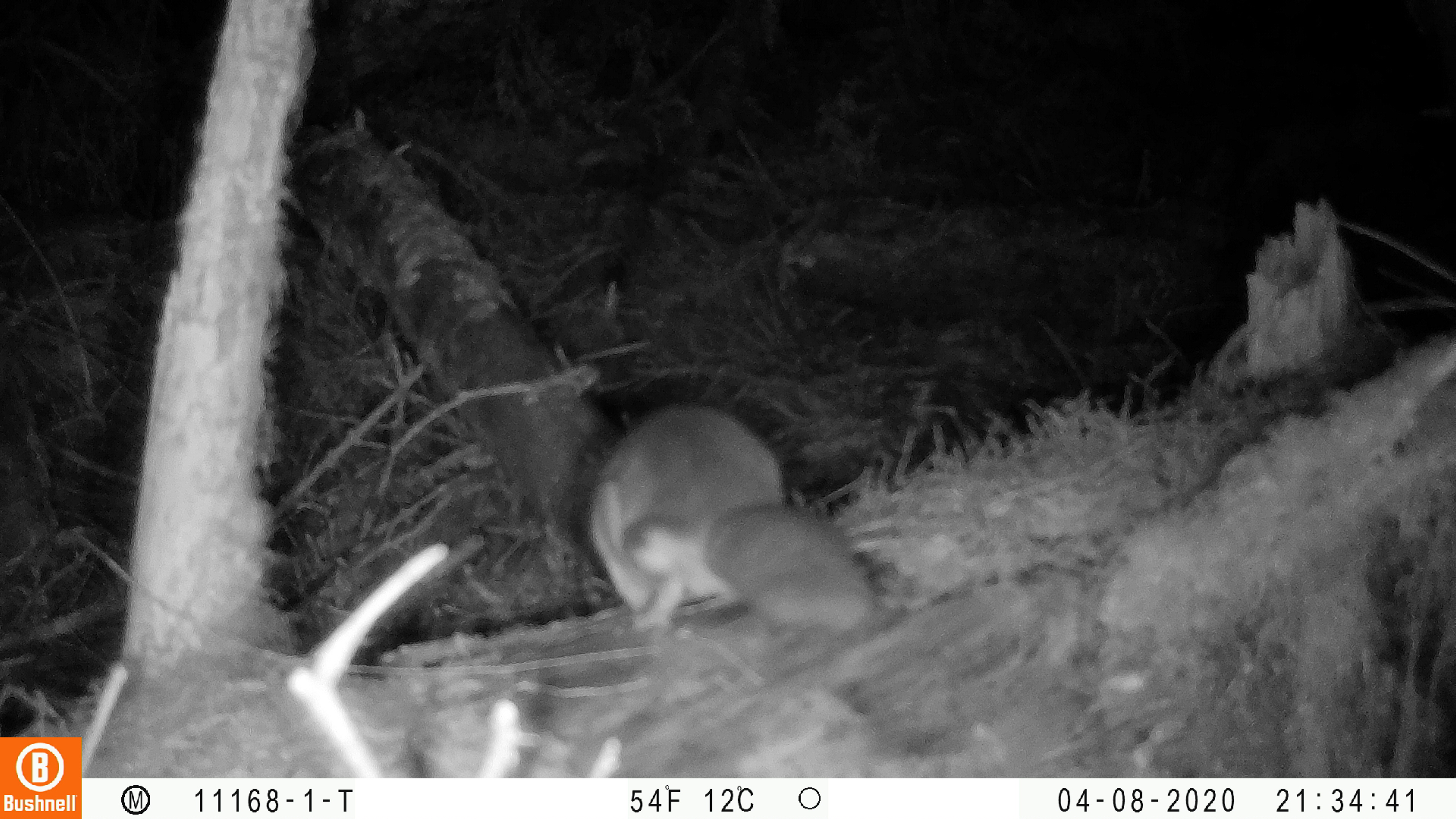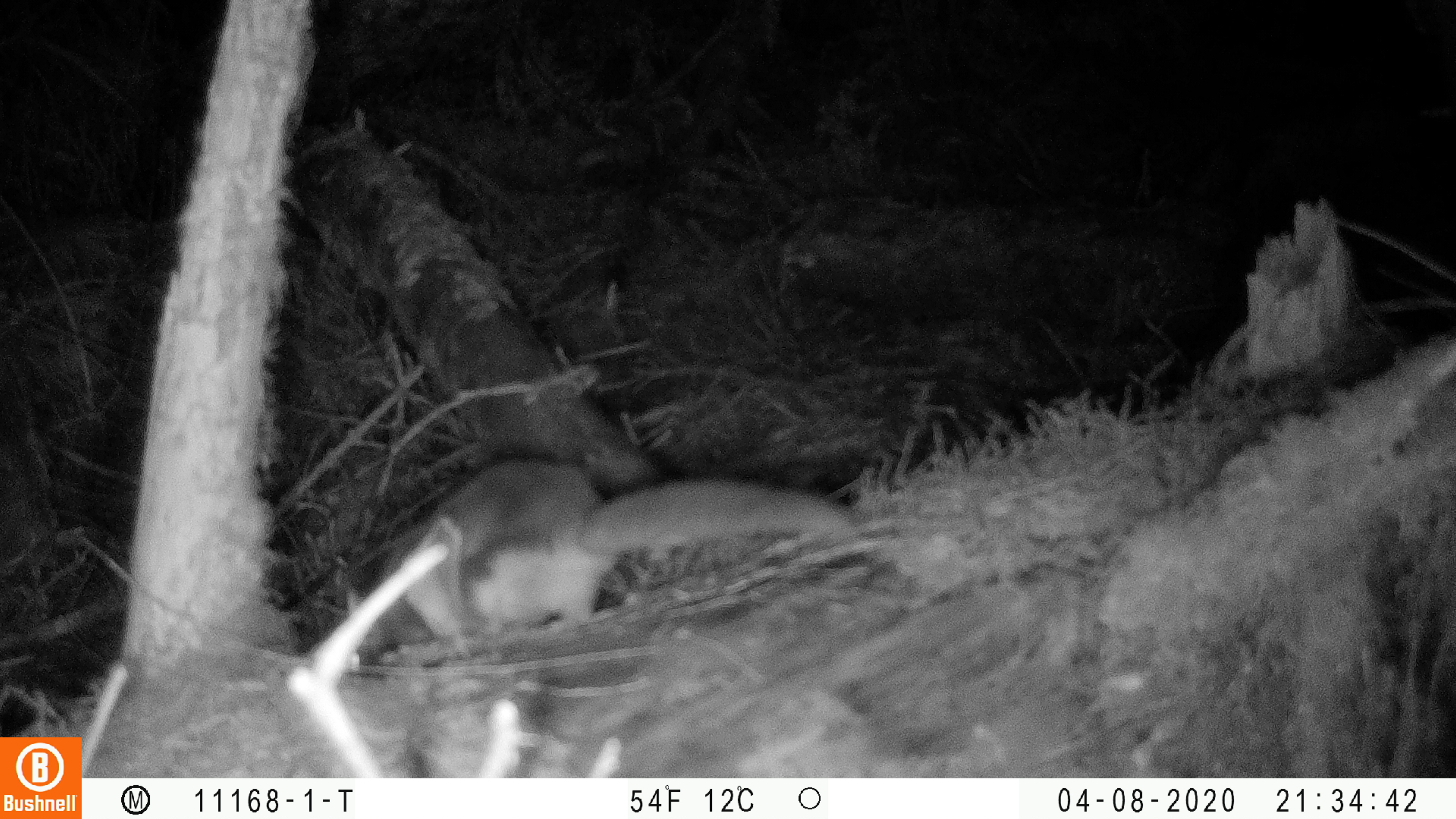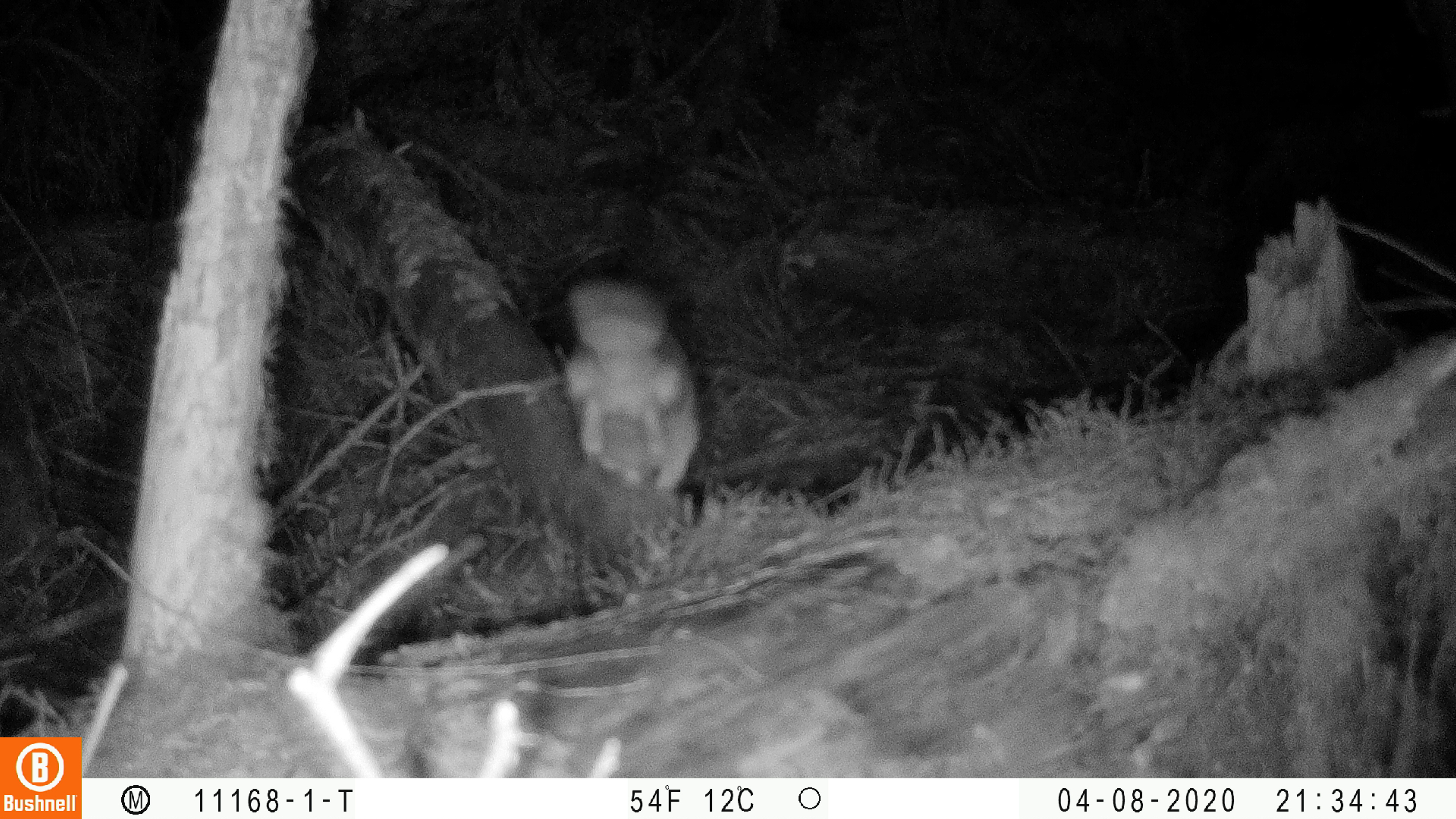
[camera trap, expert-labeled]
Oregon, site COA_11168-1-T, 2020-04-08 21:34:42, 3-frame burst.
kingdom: Animalia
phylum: Chordata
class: Mammalia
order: Rodentia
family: Sciuridae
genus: Glaucomys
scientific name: Glaucomys oregonensis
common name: humboldt's flying squirrel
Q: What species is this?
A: Humboldt's flying squirrel (Glaucomys oregonensis).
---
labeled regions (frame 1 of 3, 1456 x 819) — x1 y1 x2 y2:
humboldt's flying squirrel: 553 385 879 638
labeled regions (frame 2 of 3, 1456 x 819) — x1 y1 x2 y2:
humboldt's flying squirrel: 351 445 873 661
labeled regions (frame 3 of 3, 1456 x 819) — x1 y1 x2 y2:
humboldt's flying squirrel: 558 260 714 535